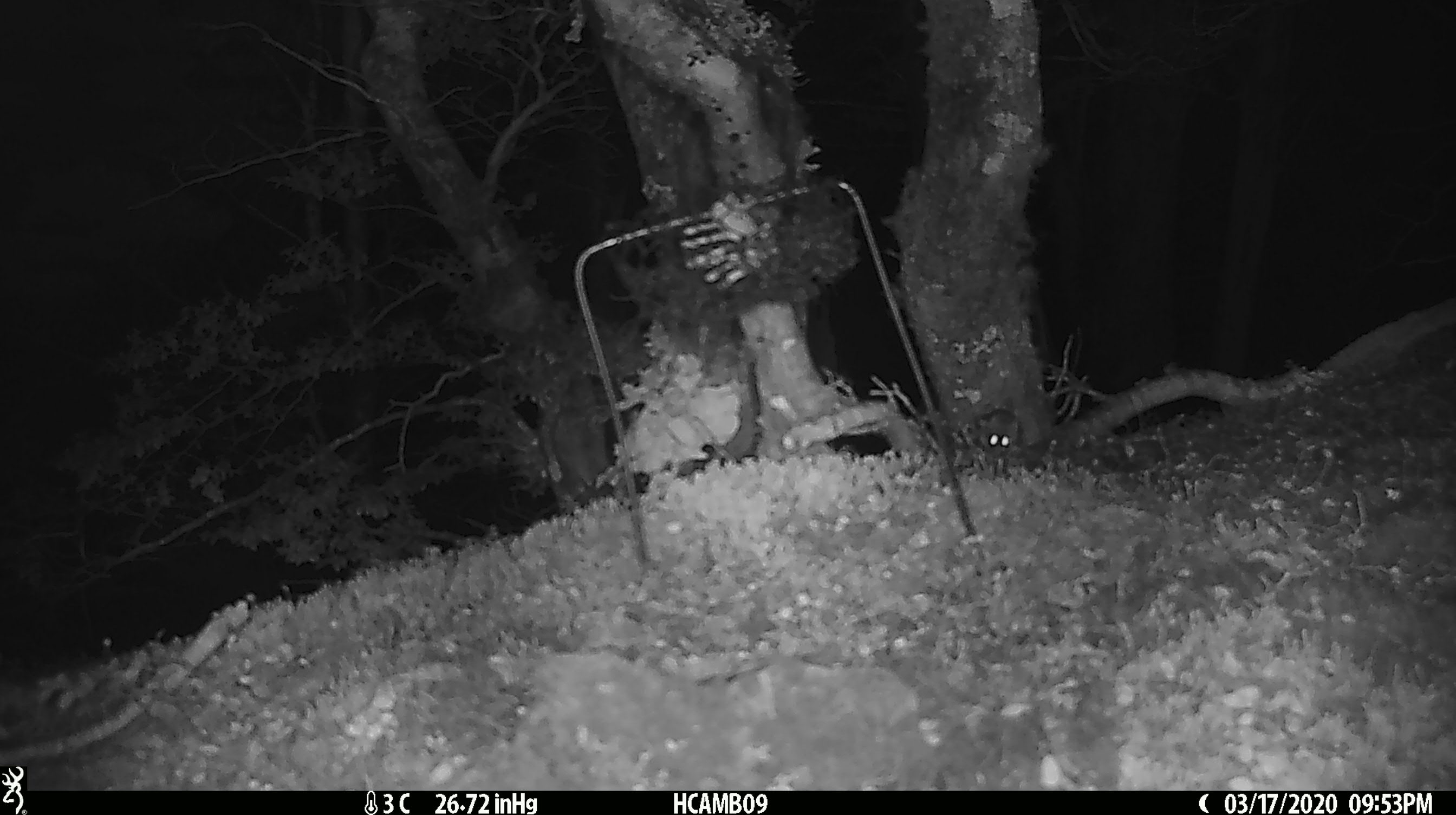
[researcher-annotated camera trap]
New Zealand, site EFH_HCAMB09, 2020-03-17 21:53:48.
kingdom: Animalia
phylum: Chordata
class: Mammalia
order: Rodentia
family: Muridae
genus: Mus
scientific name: Mus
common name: mouse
Mouse (Mus).